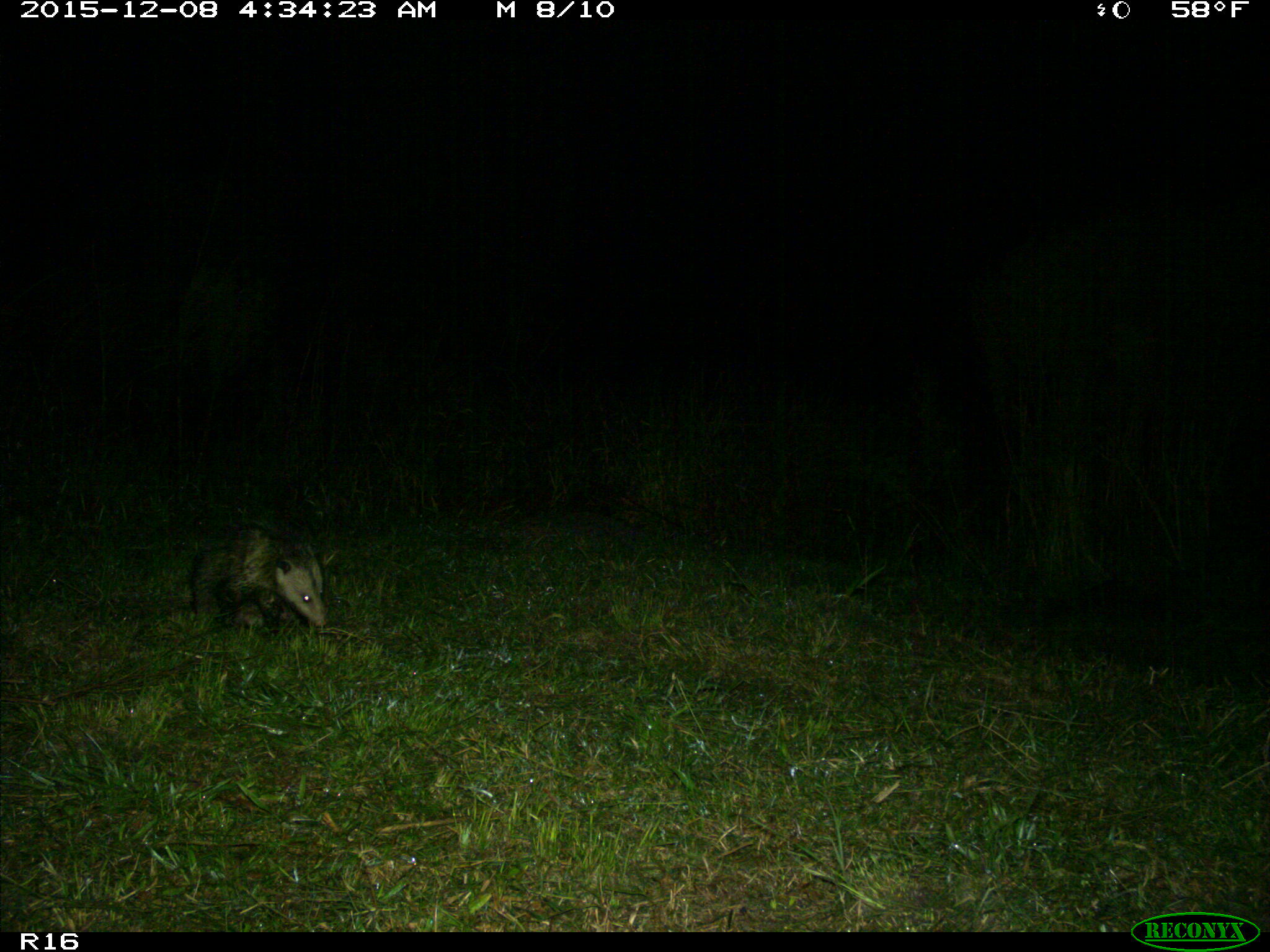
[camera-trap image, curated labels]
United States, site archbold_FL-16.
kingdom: Animalia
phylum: Chordata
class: Mammalia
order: Didelphimorphia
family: Didelphidae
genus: Didelphis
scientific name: Didelphis virginiana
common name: virginia opossum